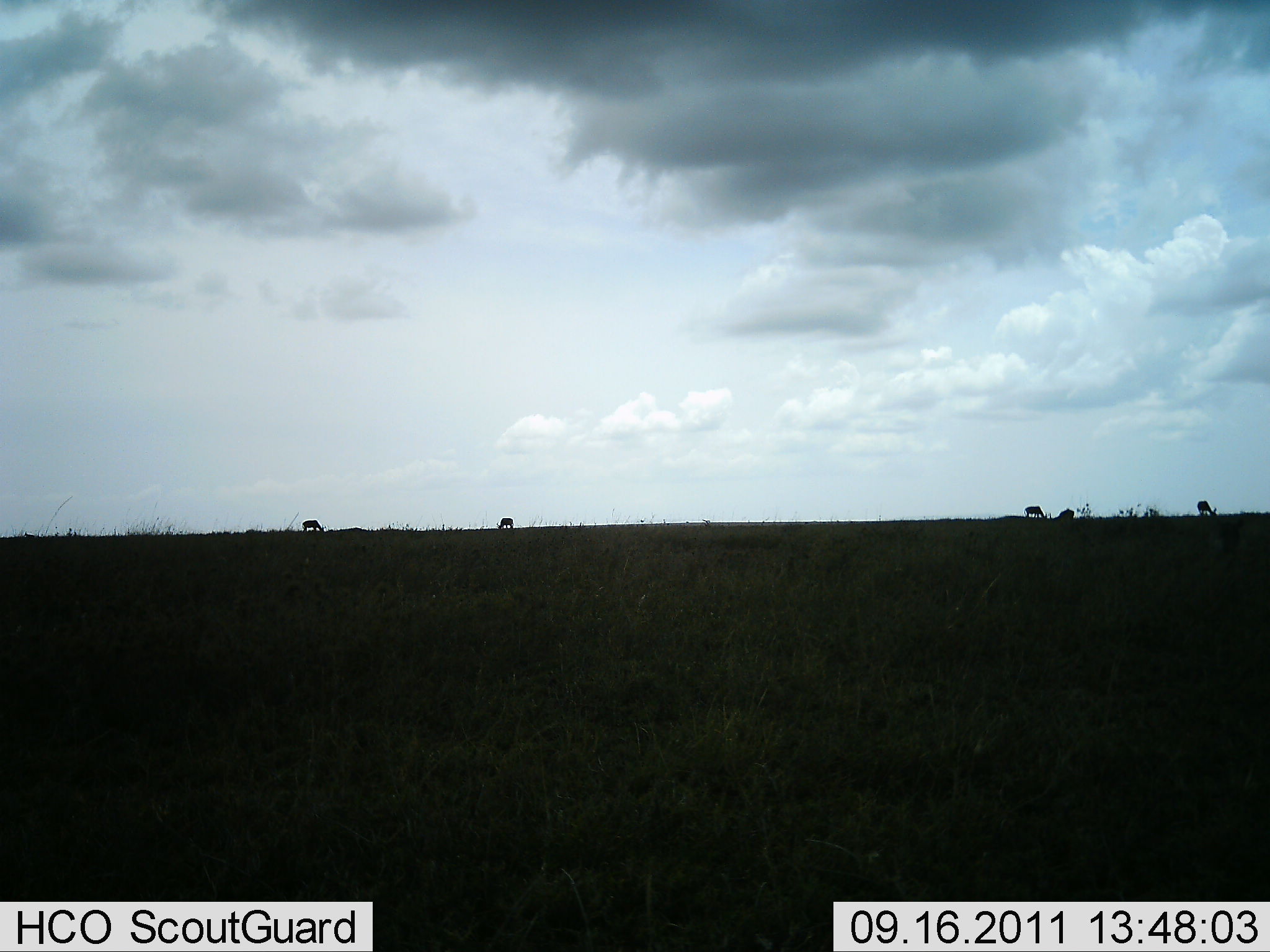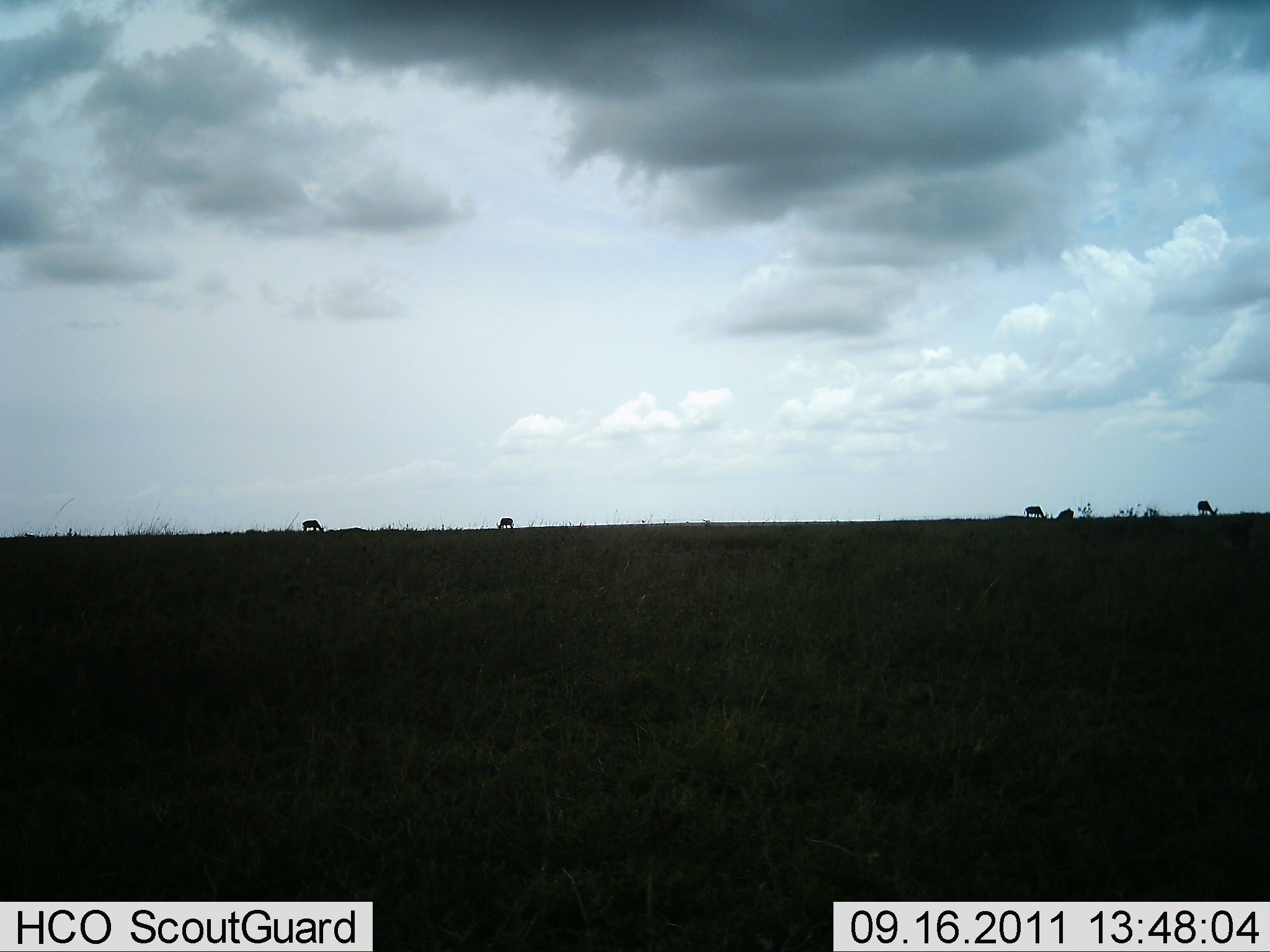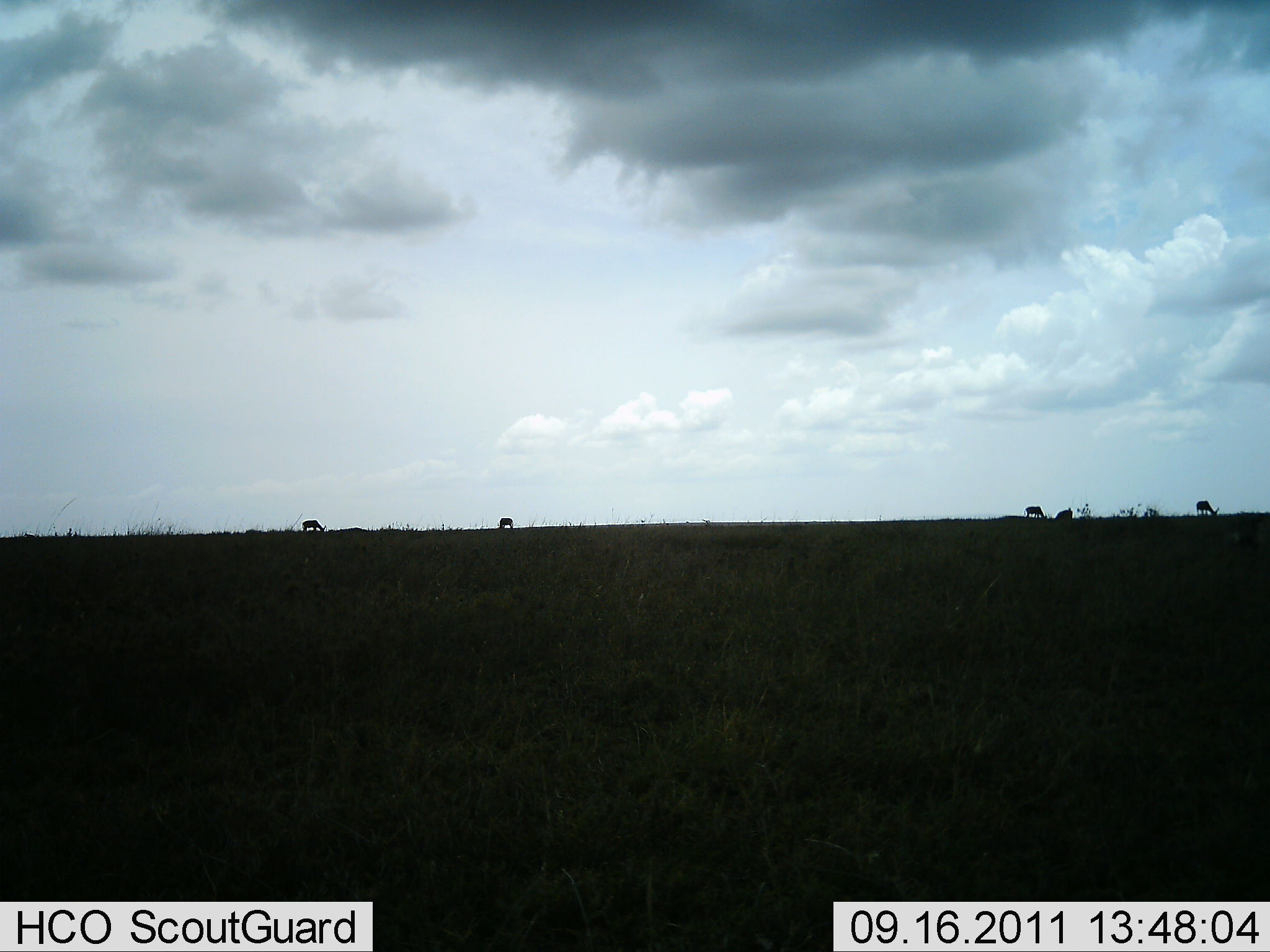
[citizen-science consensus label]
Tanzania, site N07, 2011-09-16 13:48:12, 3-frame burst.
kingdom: Animalia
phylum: Chordata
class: Mammalia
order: Artiodactyla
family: Bovidae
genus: Nanger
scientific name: Nanger granti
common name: grant's gazelle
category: gazellegrants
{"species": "gazellegrants (grant's gazelle) (Nanger granti)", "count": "5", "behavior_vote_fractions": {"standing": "40%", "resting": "0%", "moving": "0%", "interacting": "0%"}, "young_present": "0%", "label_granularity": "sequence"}